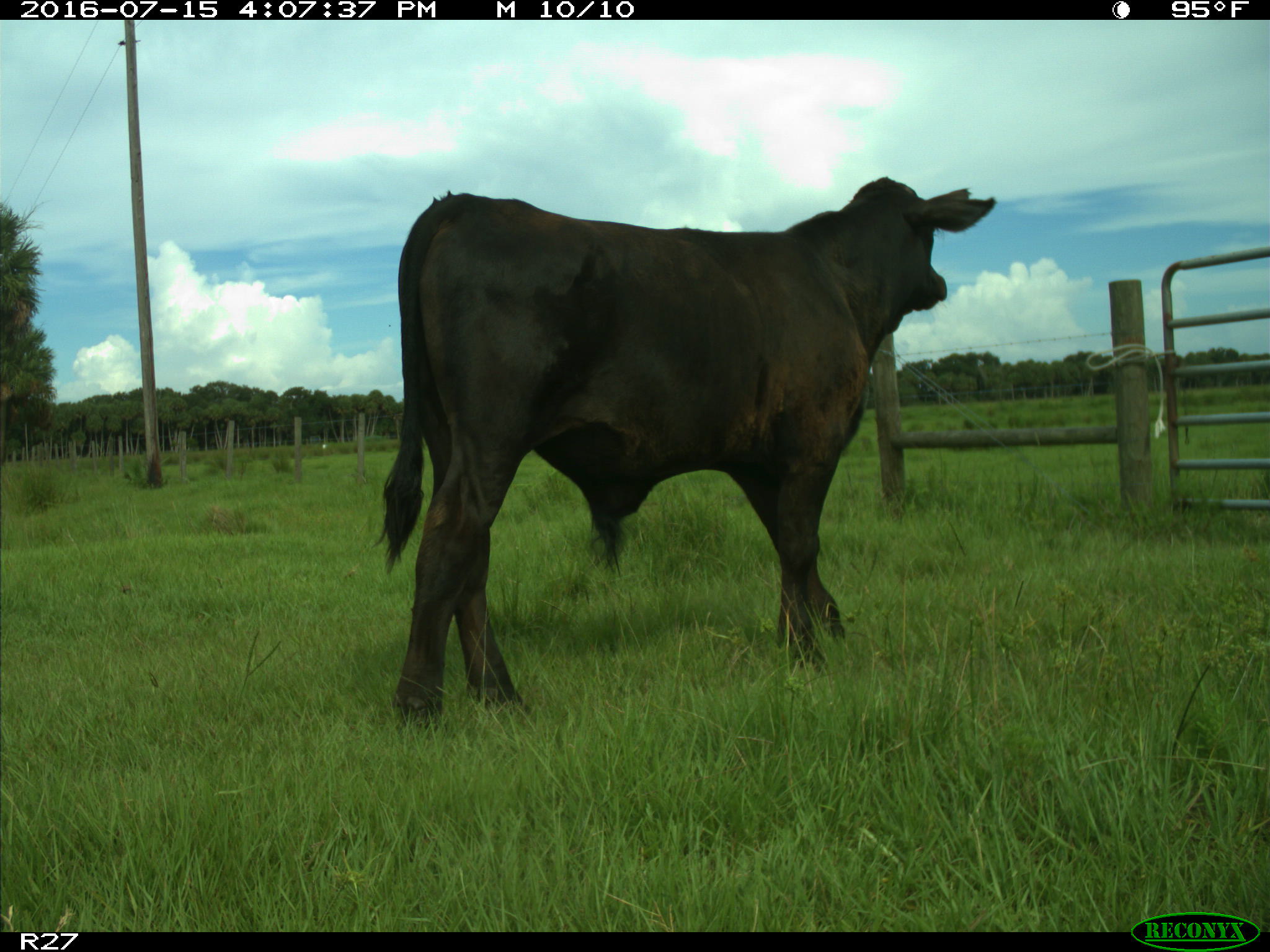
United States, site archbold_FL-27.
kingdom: Animalia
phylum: Chordata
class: Mammalia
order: Artiodactyla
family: Bovidae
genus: Bos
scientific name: Bos taurus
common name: domestic cow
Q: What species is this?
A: Bos taurus (domestic cow).